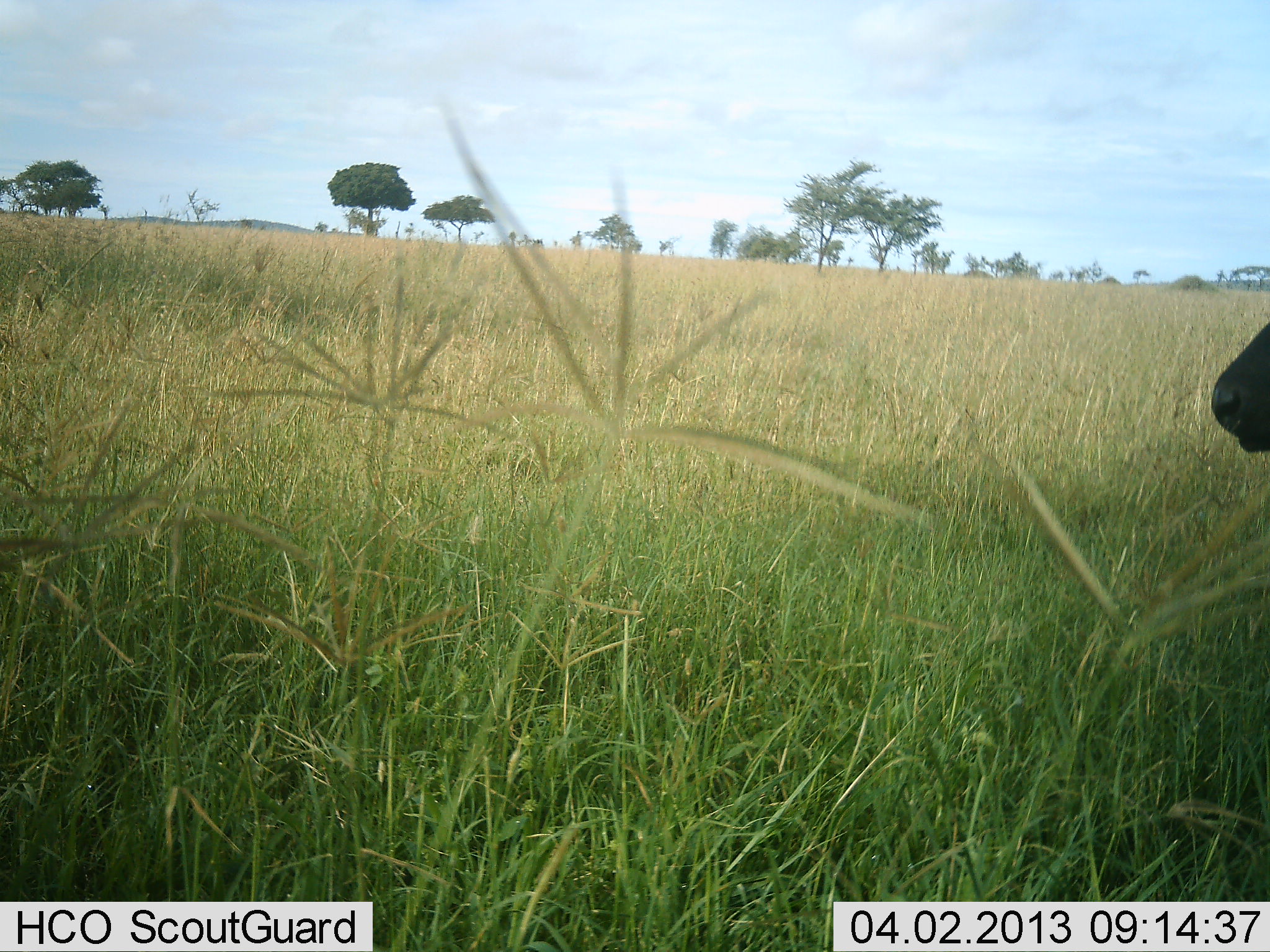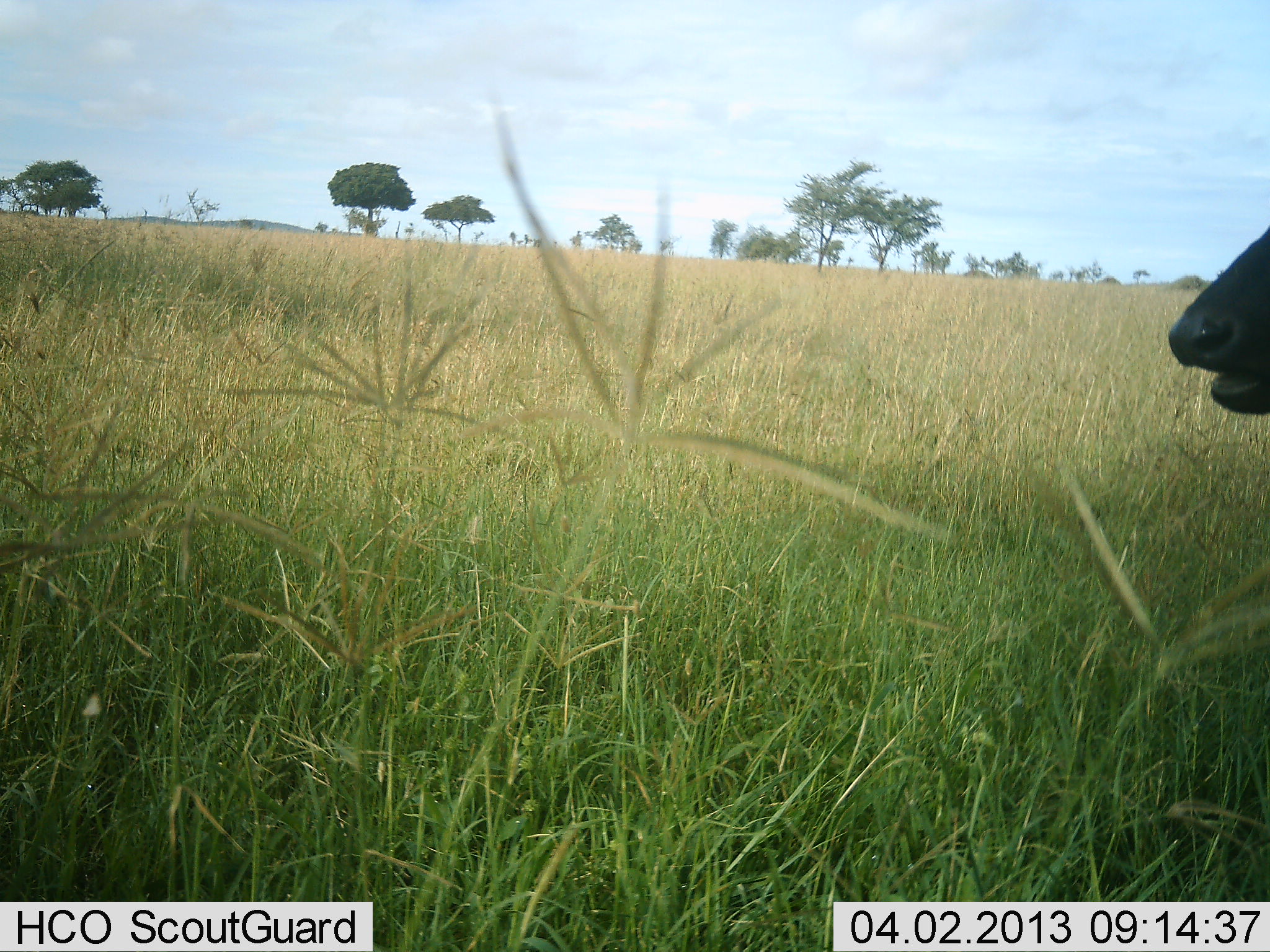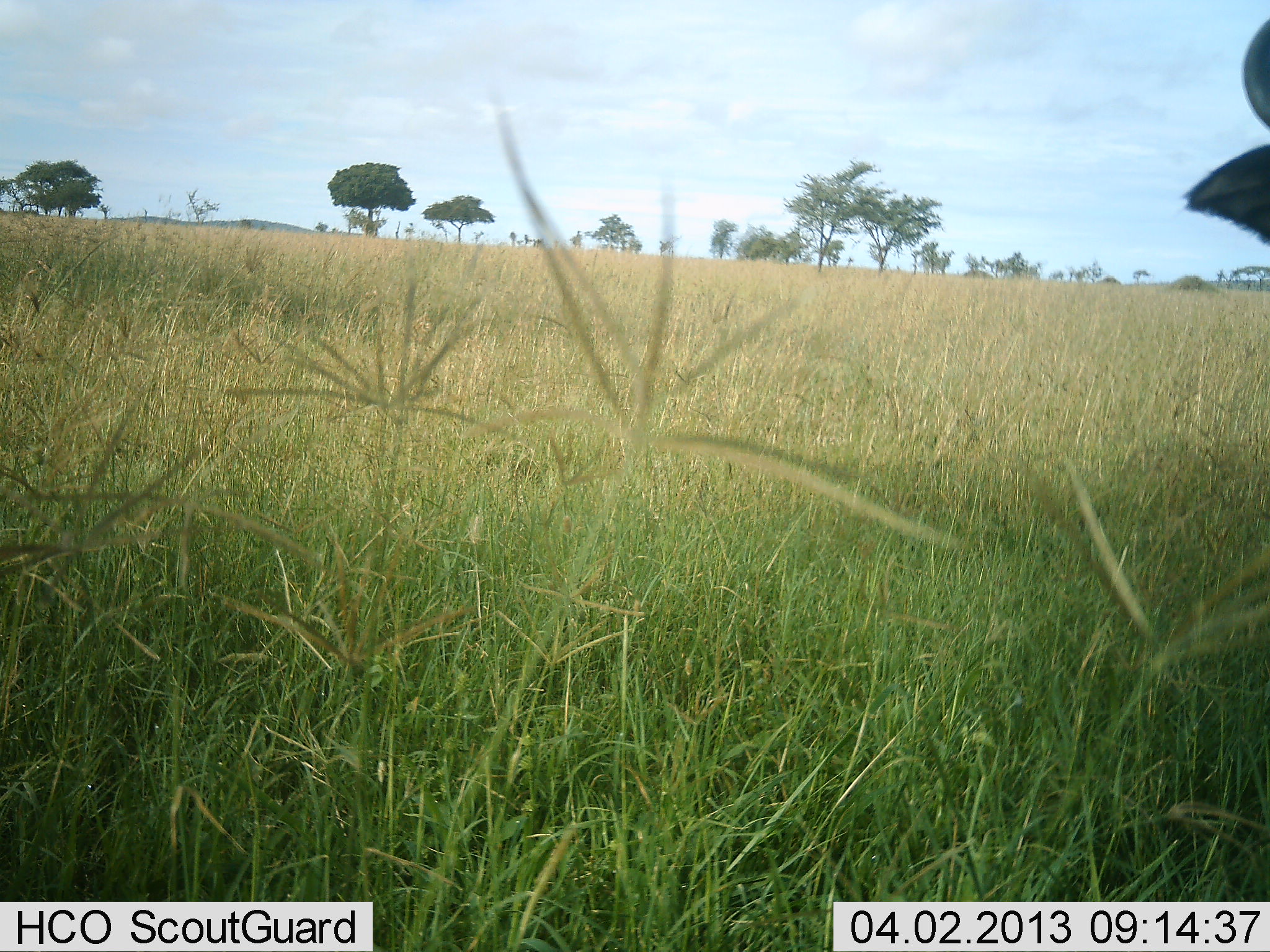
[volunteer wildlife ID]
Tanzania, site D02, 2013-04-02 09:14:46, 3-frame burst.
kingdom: Animalia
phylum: Chordata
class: Mammalia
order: Artiodactyla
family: Bovidae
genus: Syncerus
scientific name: Syncerus caffer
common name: cape buffalo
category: buffalo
Buffalo (cape buffalo) (Syncerus caffer), count 1. Behavior (volunteer vote fractions): standing 80%, resting 7%, moving 7%, interacting 0%. Young present (vote fraction): 0%. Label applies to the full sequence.